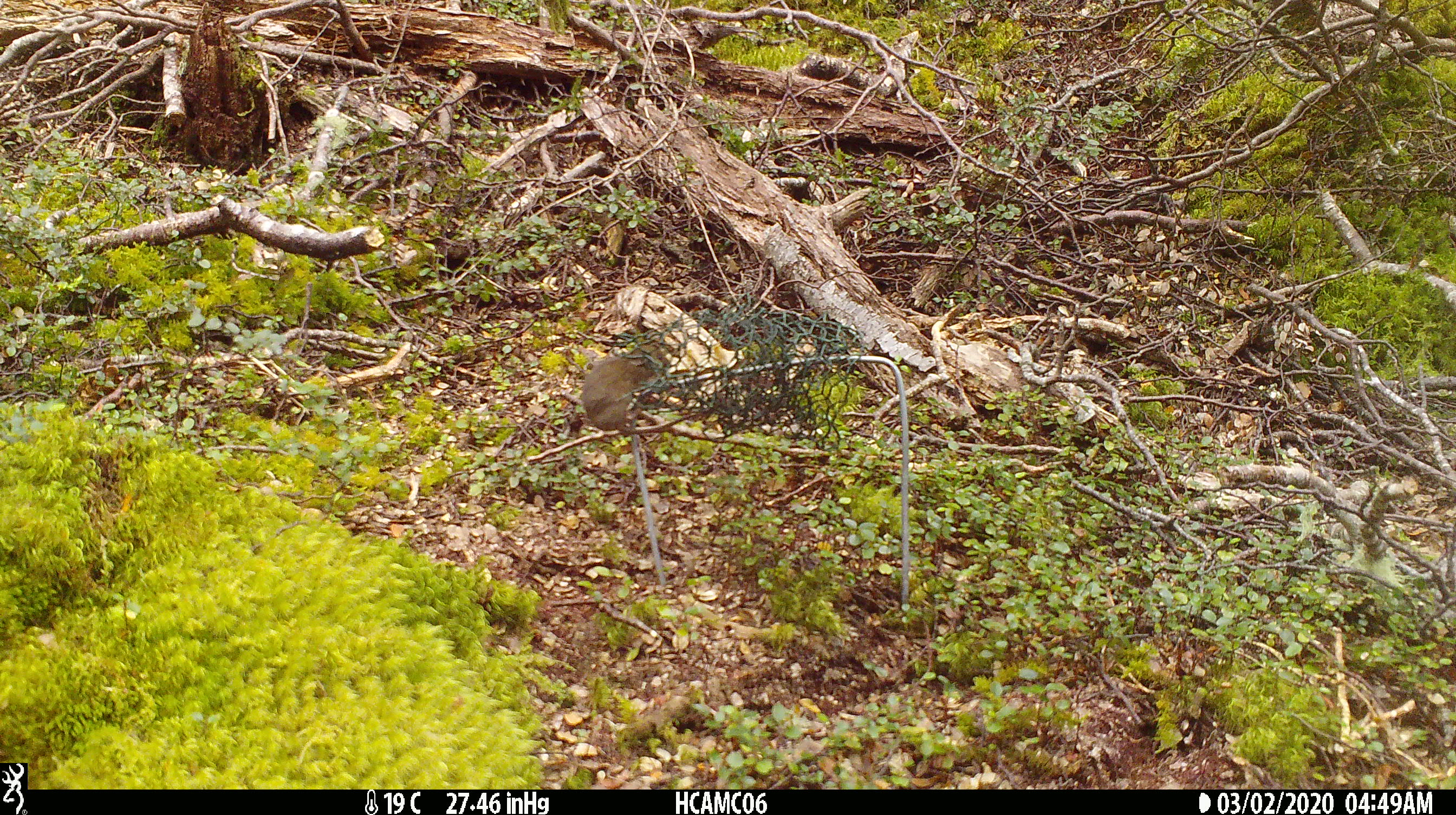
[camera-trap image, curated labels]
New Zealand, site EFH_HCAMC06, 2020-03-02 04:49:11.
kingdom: Animalia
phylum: Chordata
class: Mammalia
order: Rodentia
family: Muridae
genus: Mus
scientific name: Mus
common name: mouse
Mouse (Mus).